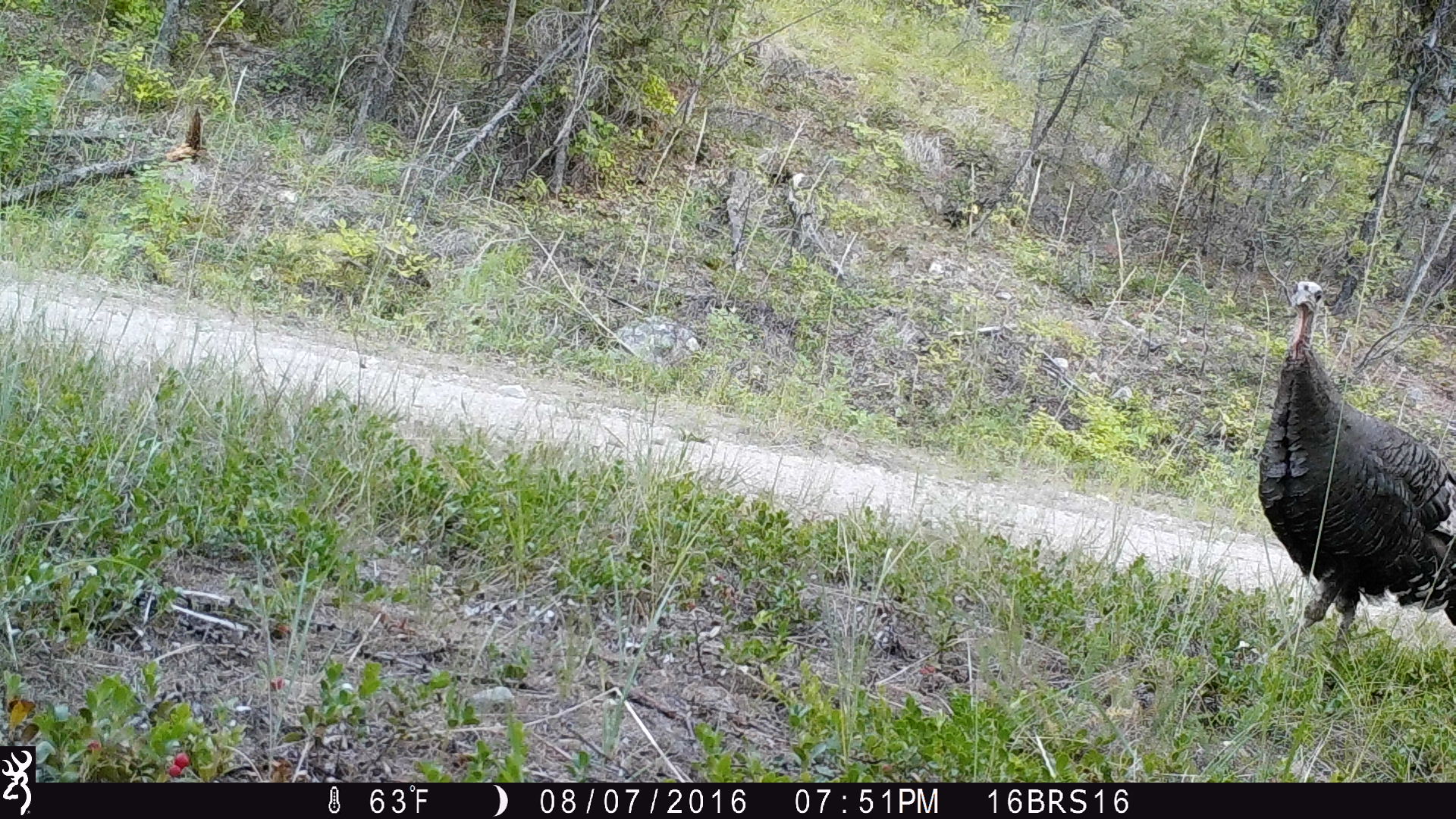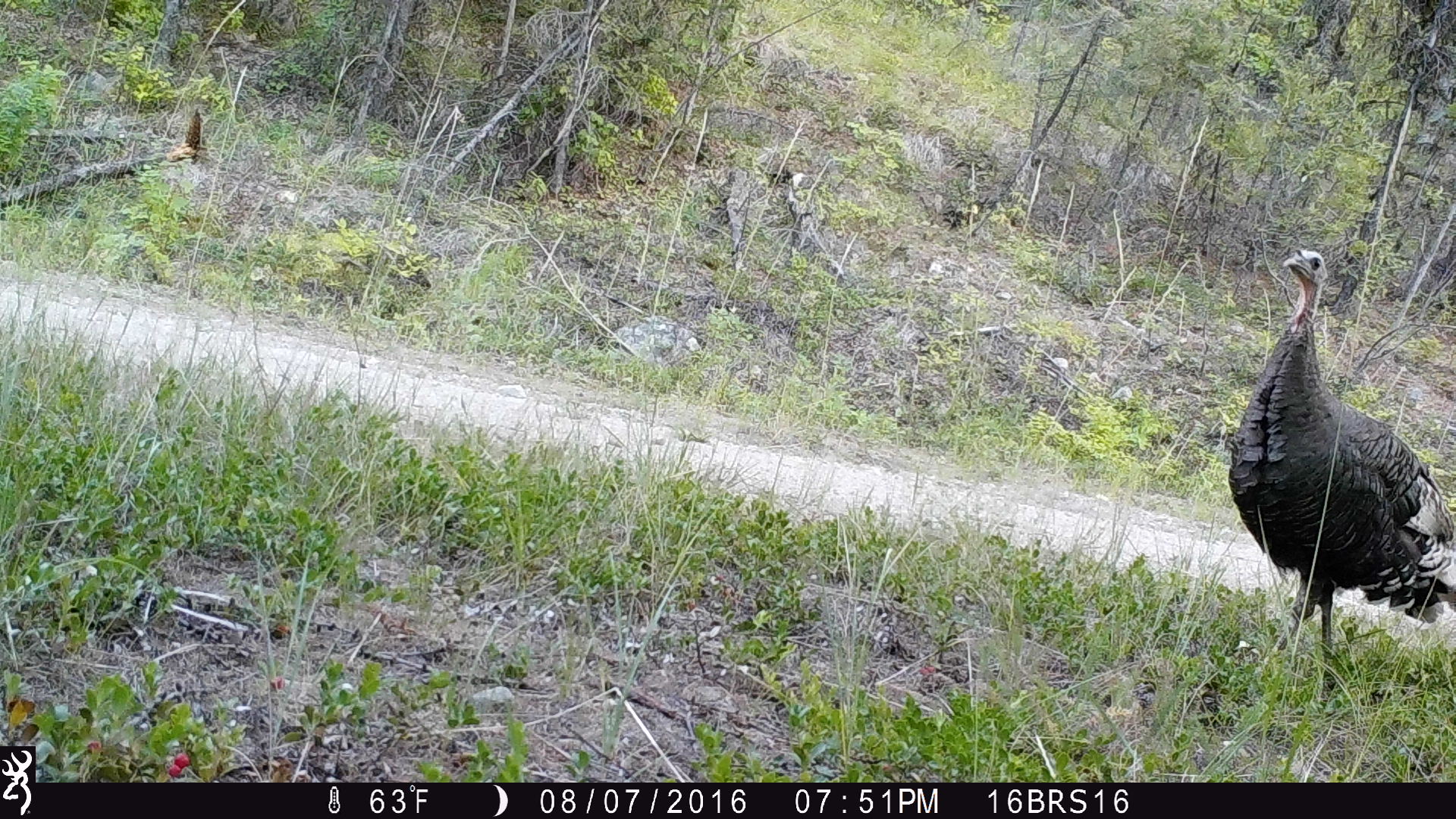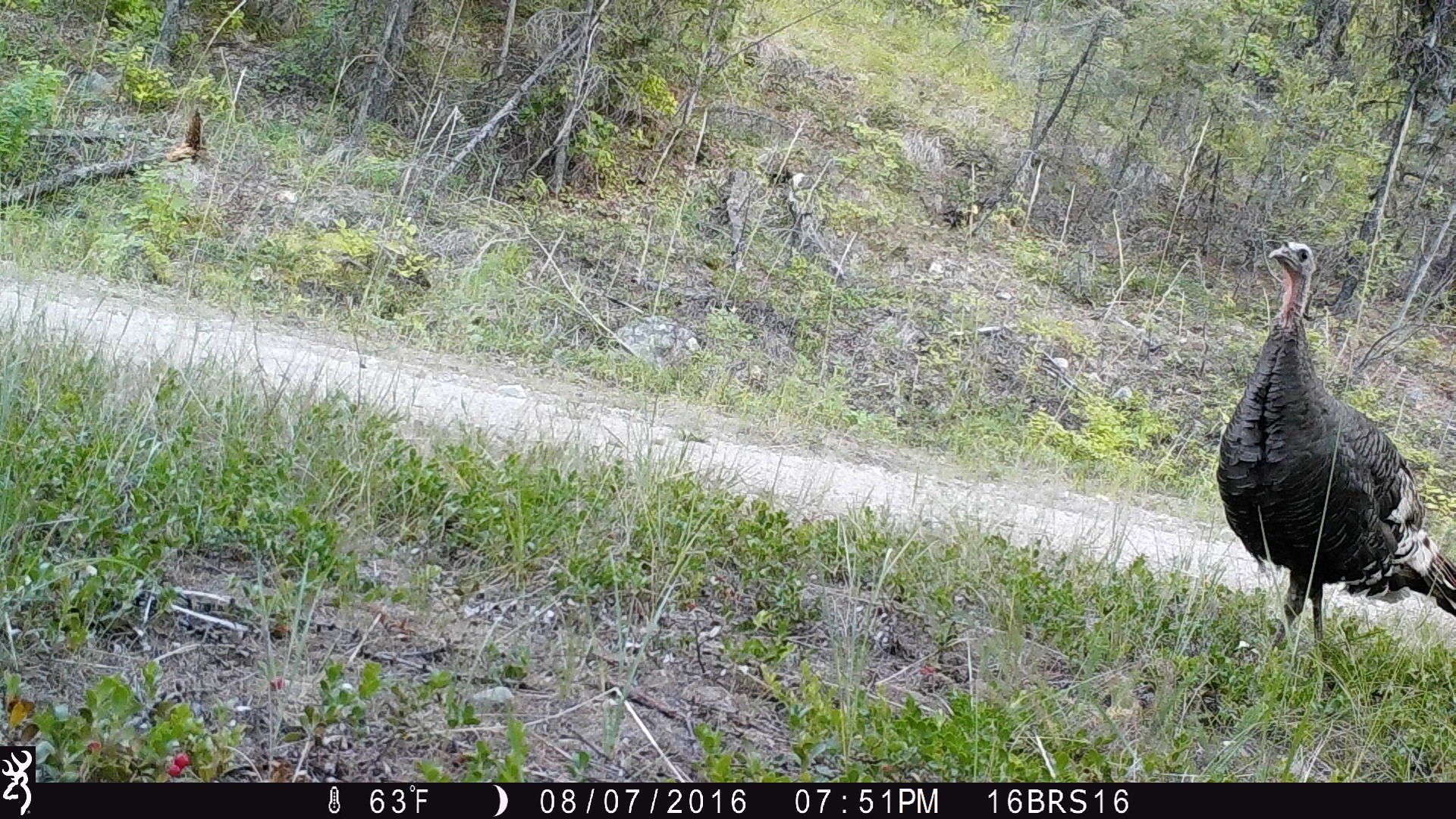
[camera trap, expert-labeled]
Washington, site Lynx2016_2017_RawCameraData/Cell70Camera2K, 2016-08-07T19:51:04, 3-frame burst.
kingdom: Animalia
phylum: Chordata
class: Aves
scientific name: Aves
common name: birds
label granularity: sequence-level